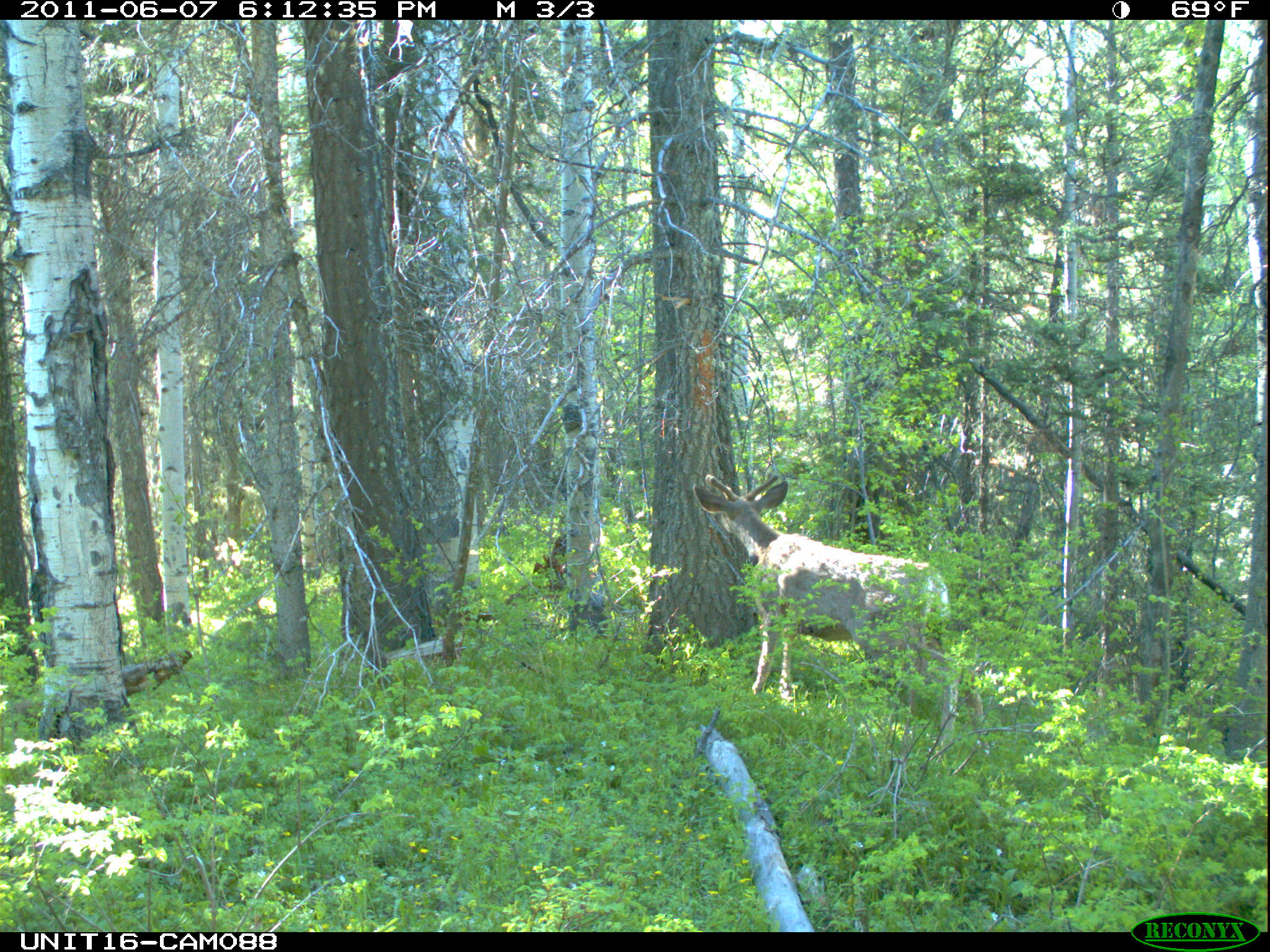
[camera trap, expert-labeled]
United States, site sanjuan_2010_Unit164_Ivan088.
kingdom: Animalia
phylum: Chordata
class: Mammalia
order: Artiodactyla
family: Cervidae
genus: Odocoileus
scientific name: Odocoileus hemionus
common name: mule deer